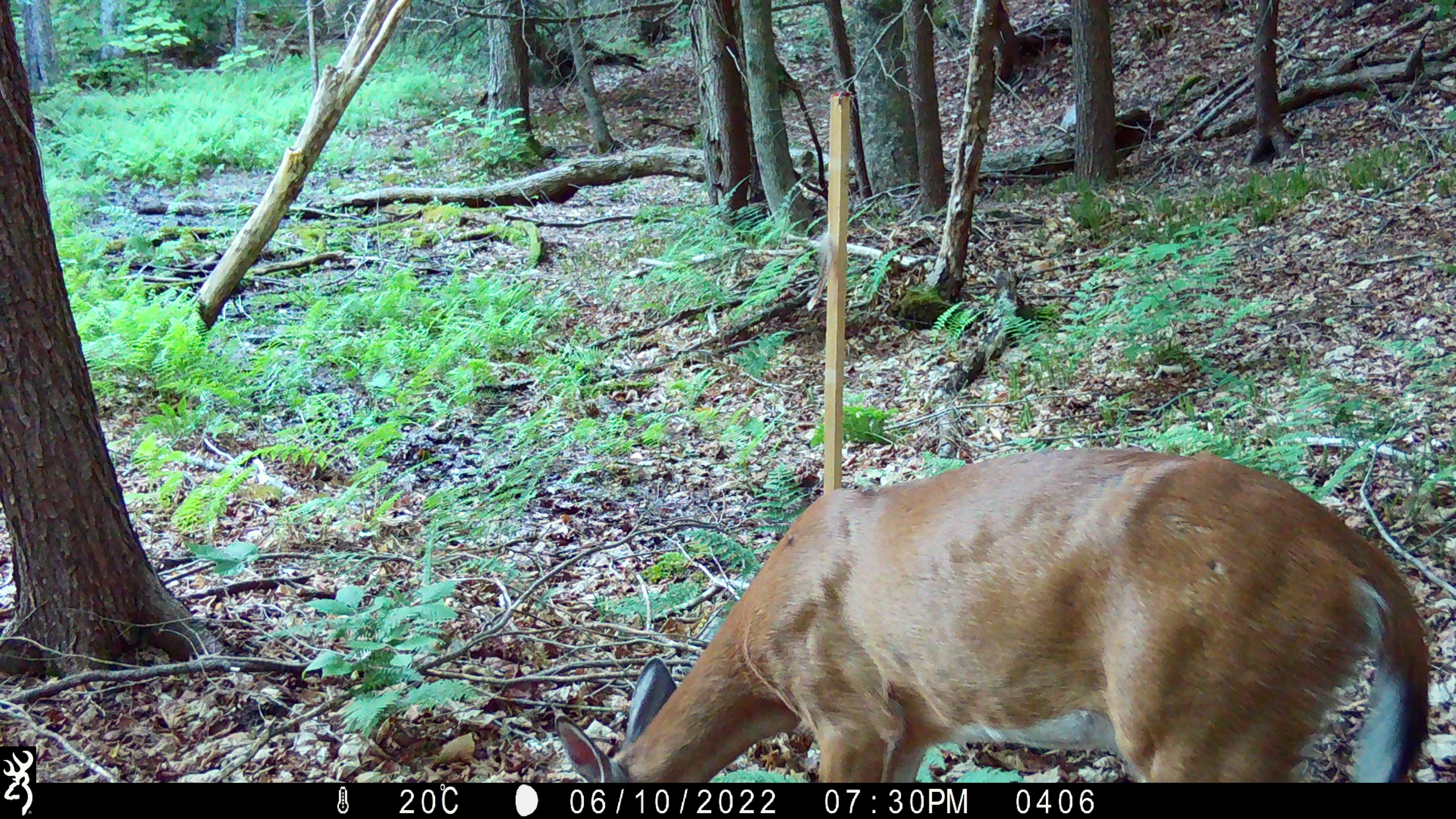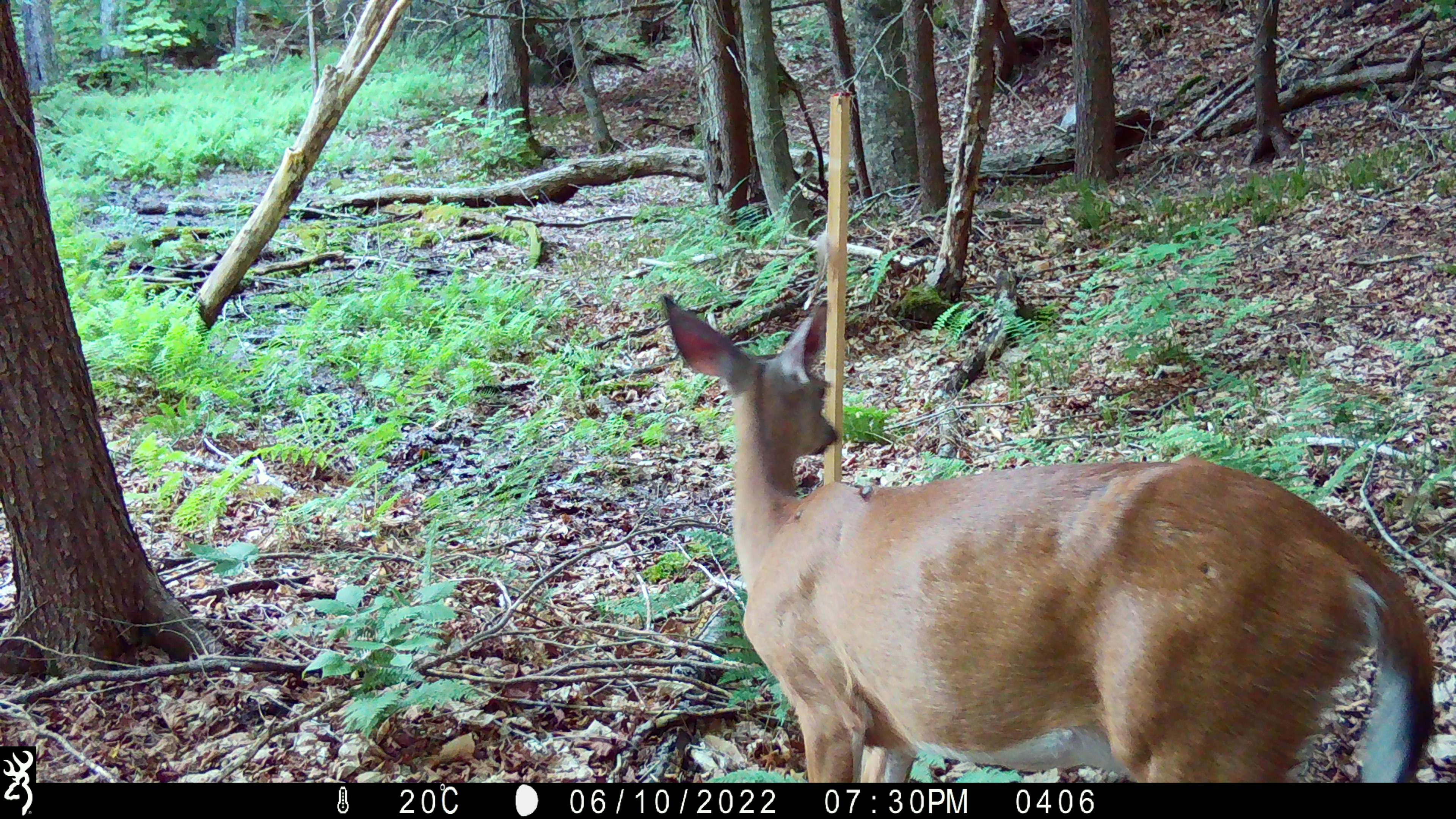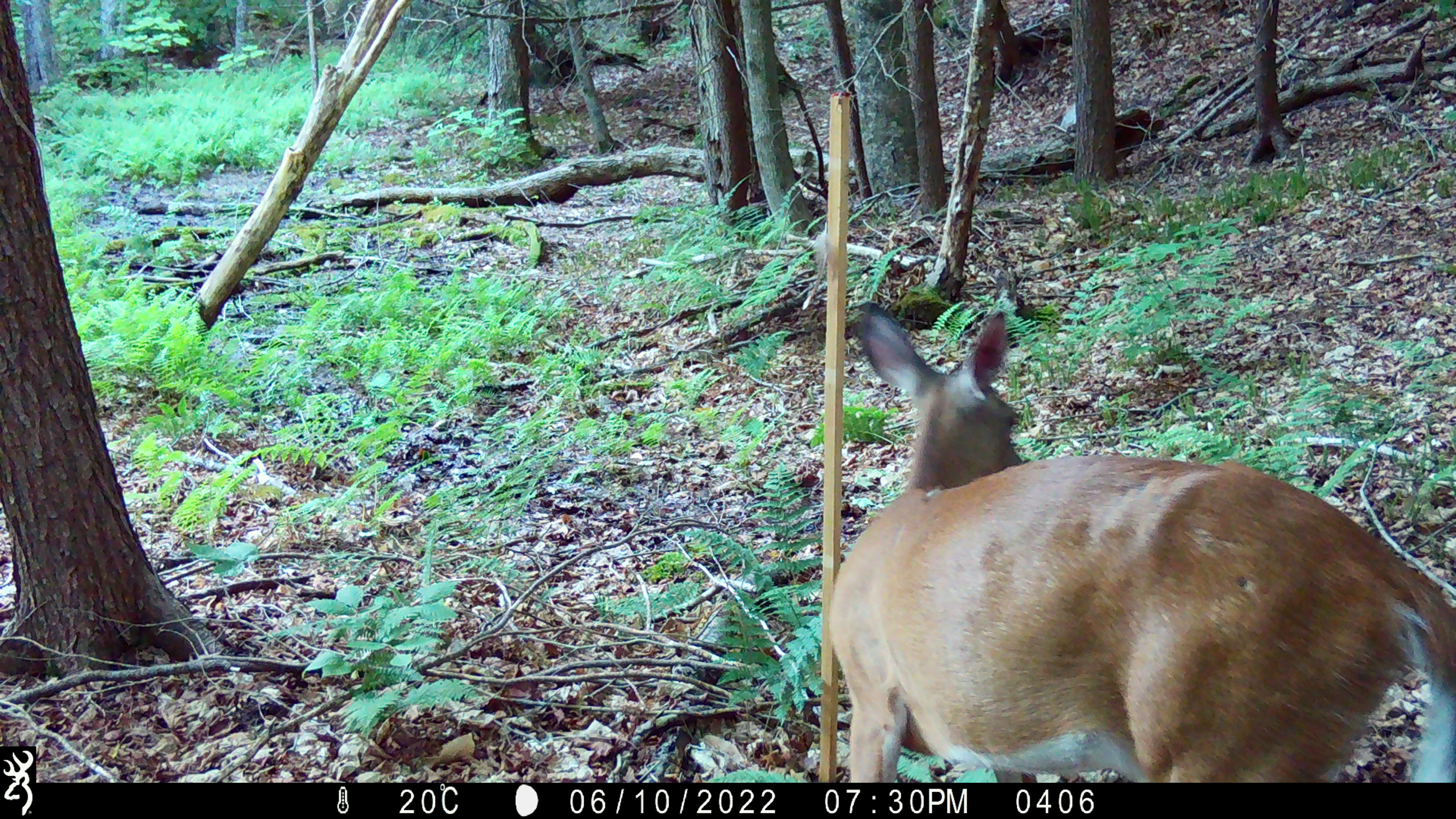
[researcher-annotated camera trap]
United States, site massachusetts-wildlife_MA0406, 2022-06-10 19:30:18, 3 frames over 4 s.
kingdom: Animalia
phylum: Chordata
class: Mammalia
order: Artiodactyla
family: Cervidae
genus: Odocoileus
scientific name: Odocoileus virginianus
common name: white-tailed deer